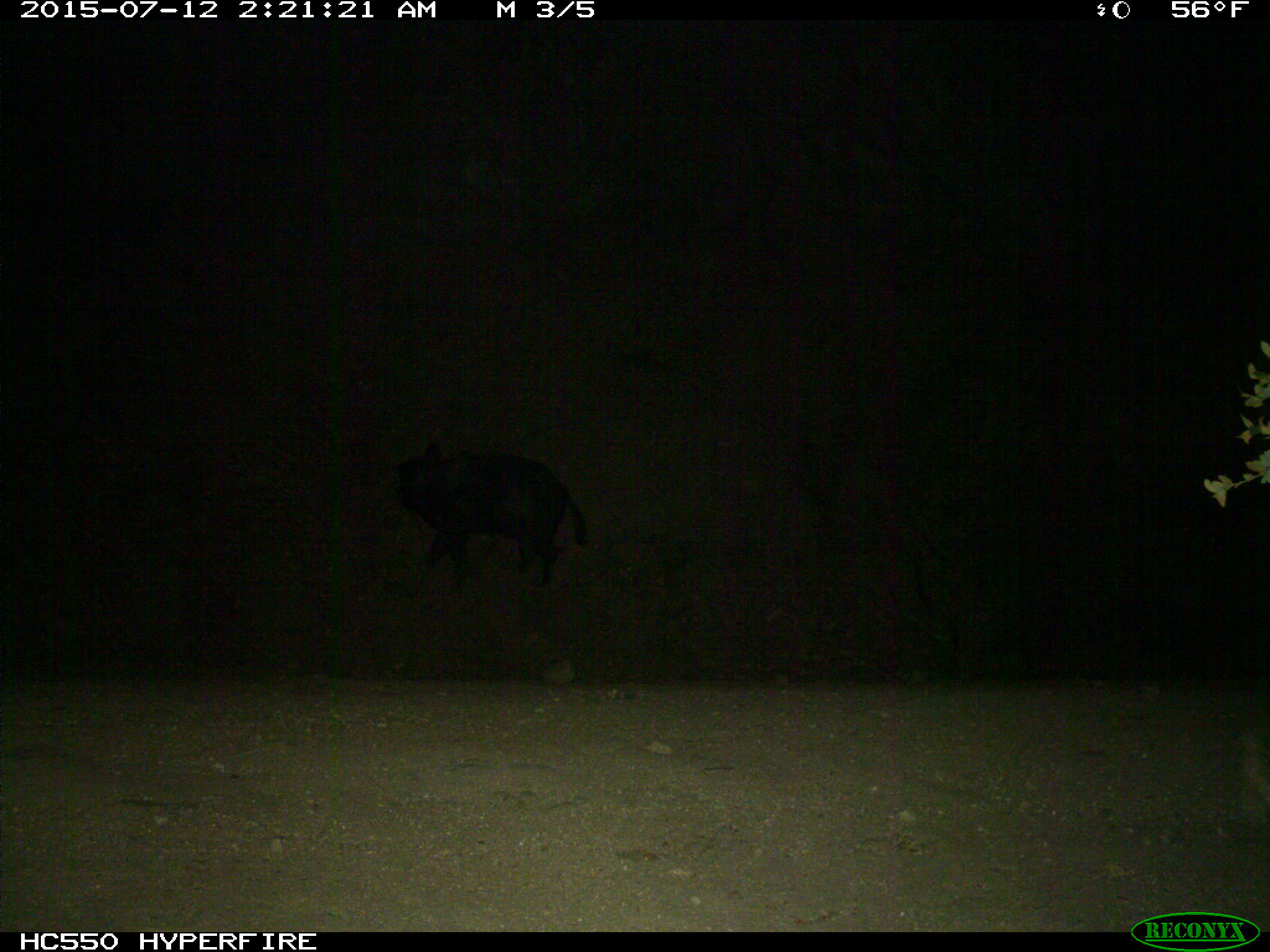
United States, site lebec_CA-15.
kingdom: Animalia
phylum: Chordata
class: Mammalia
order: Artiodactyla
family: Suidae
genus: Sus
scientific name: Sus scrofa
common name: wild boar